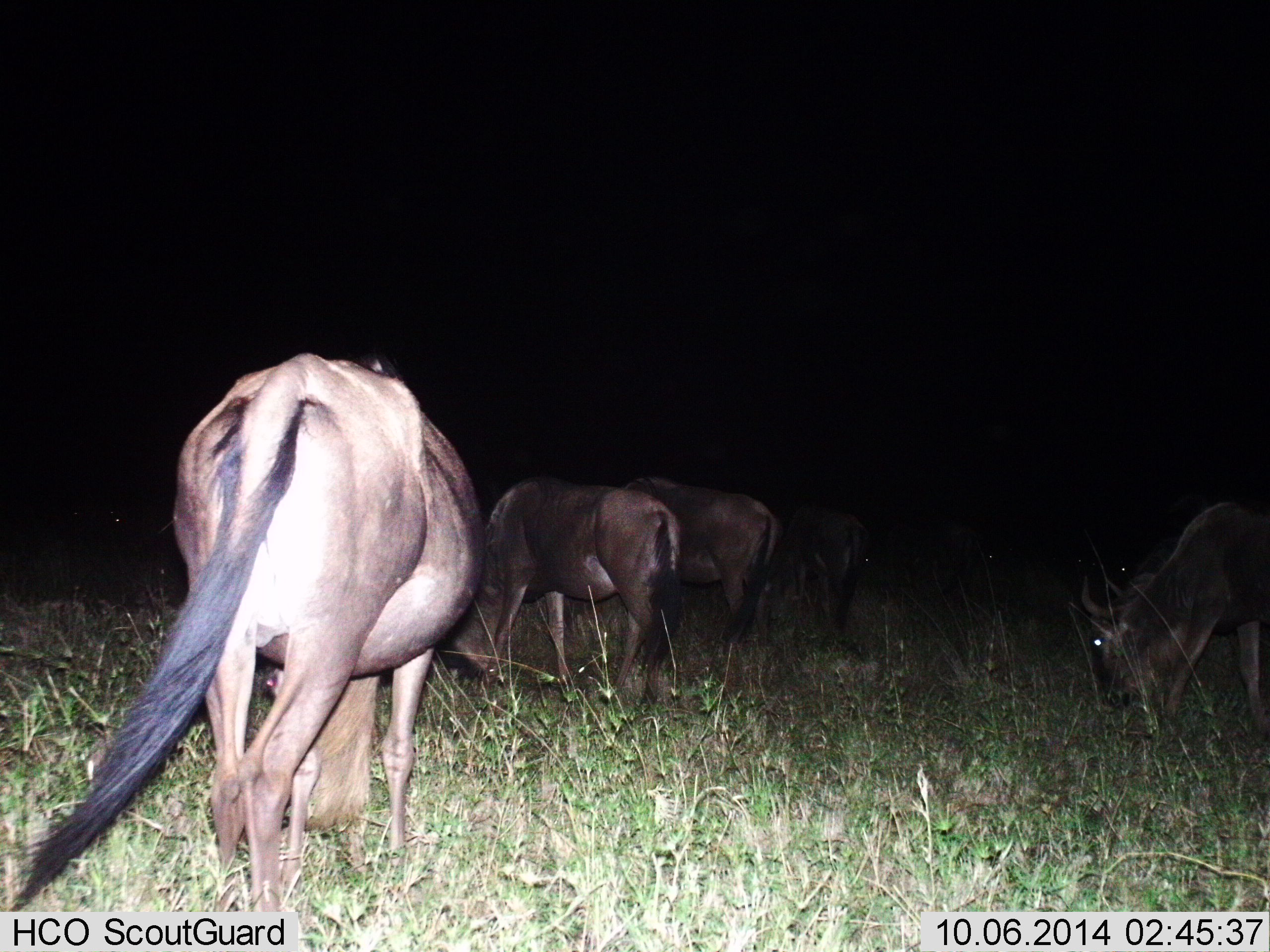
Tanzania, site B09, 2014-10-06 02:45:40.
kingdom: Animalia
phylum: Chordata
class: Mammalia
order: Artiodactyla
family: Bovidae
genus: Connochaetes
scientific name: Connochaetes taurinus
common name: blue wildebeest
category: wildebeest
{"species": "wildebeest (blue wildebeest) (Connochaetes taurinus)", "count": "5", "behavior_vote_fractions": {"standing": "10%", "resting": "0%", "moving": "30%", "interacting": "0%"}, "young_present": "0%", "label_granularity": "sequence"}